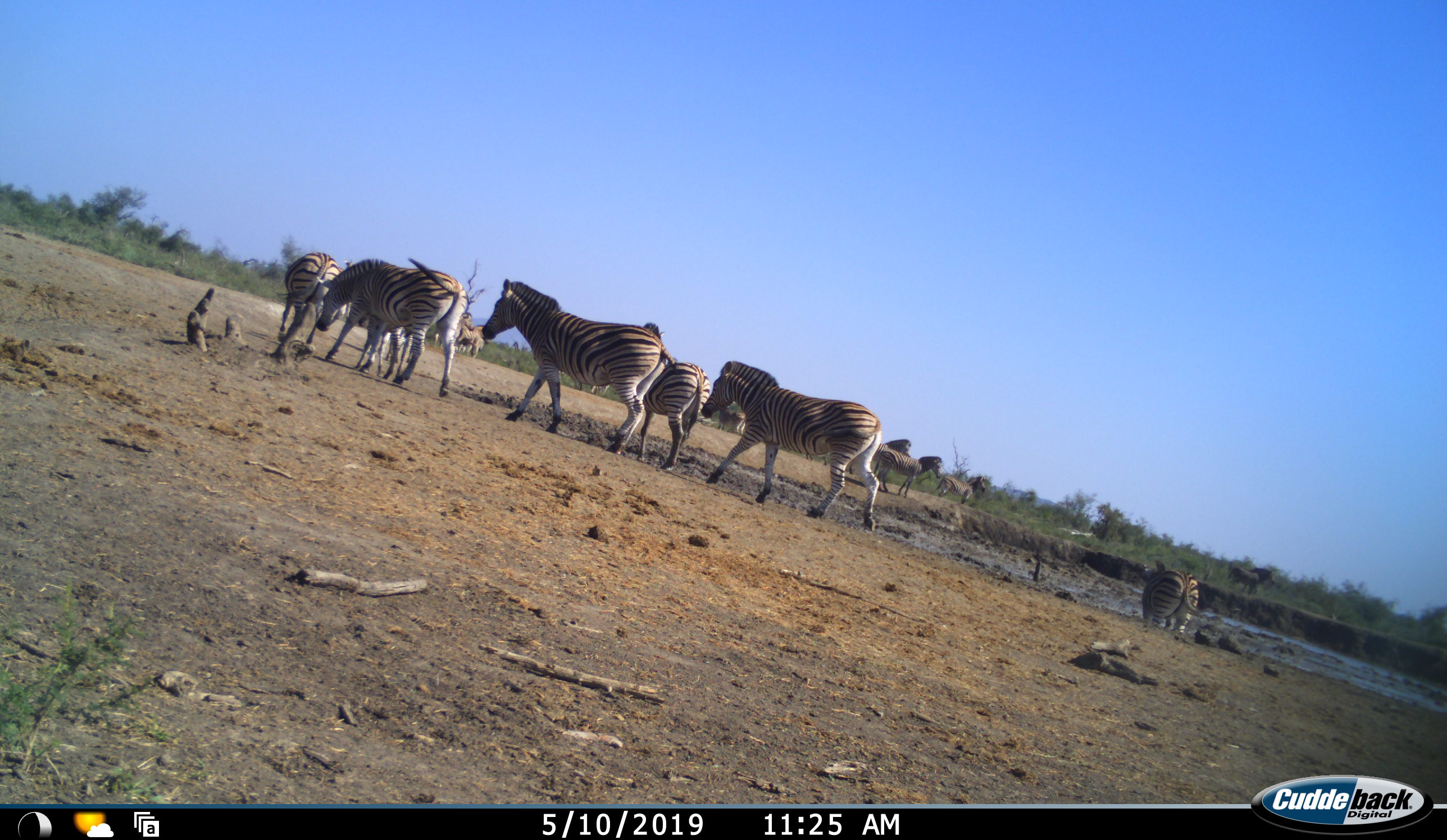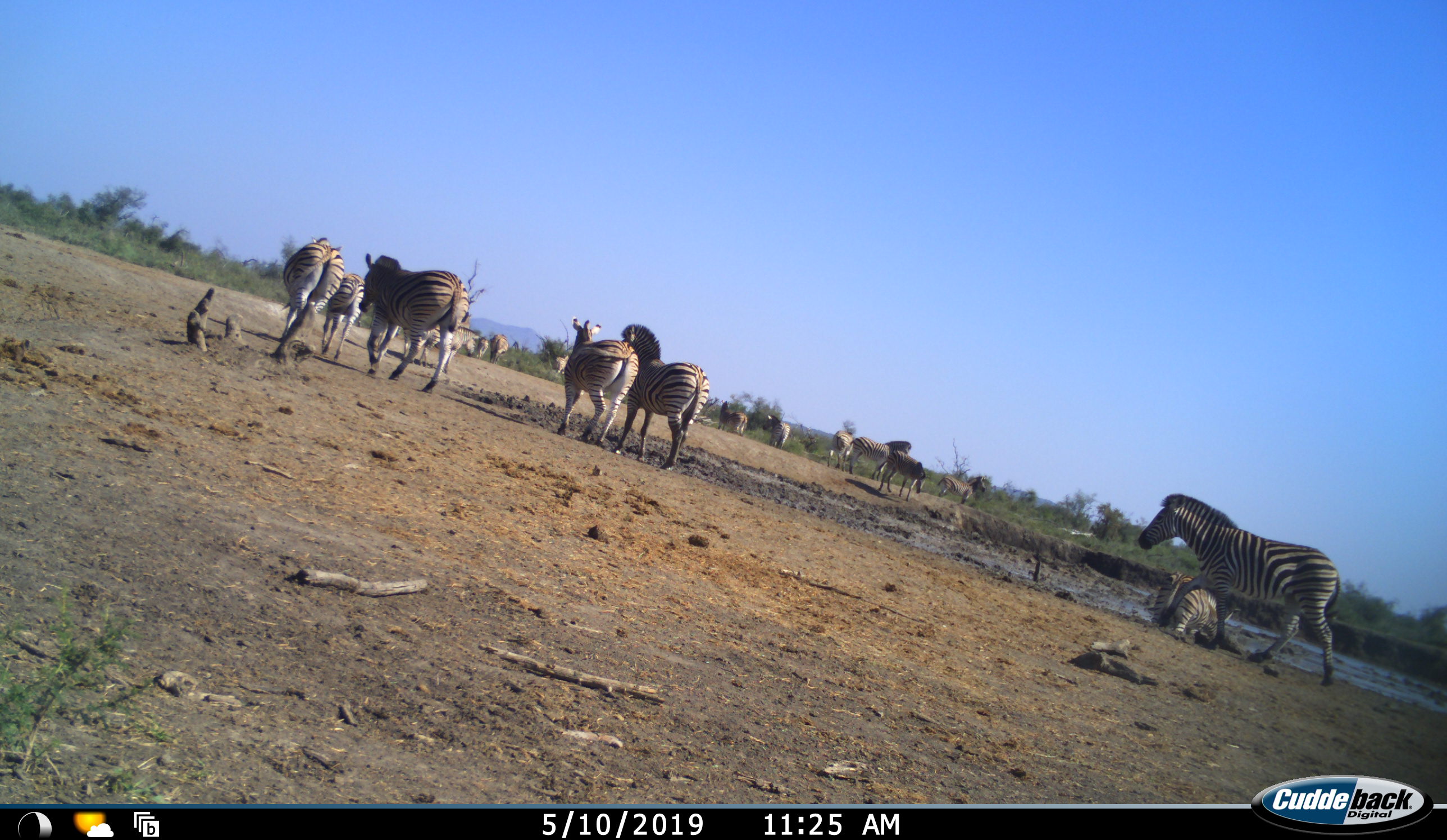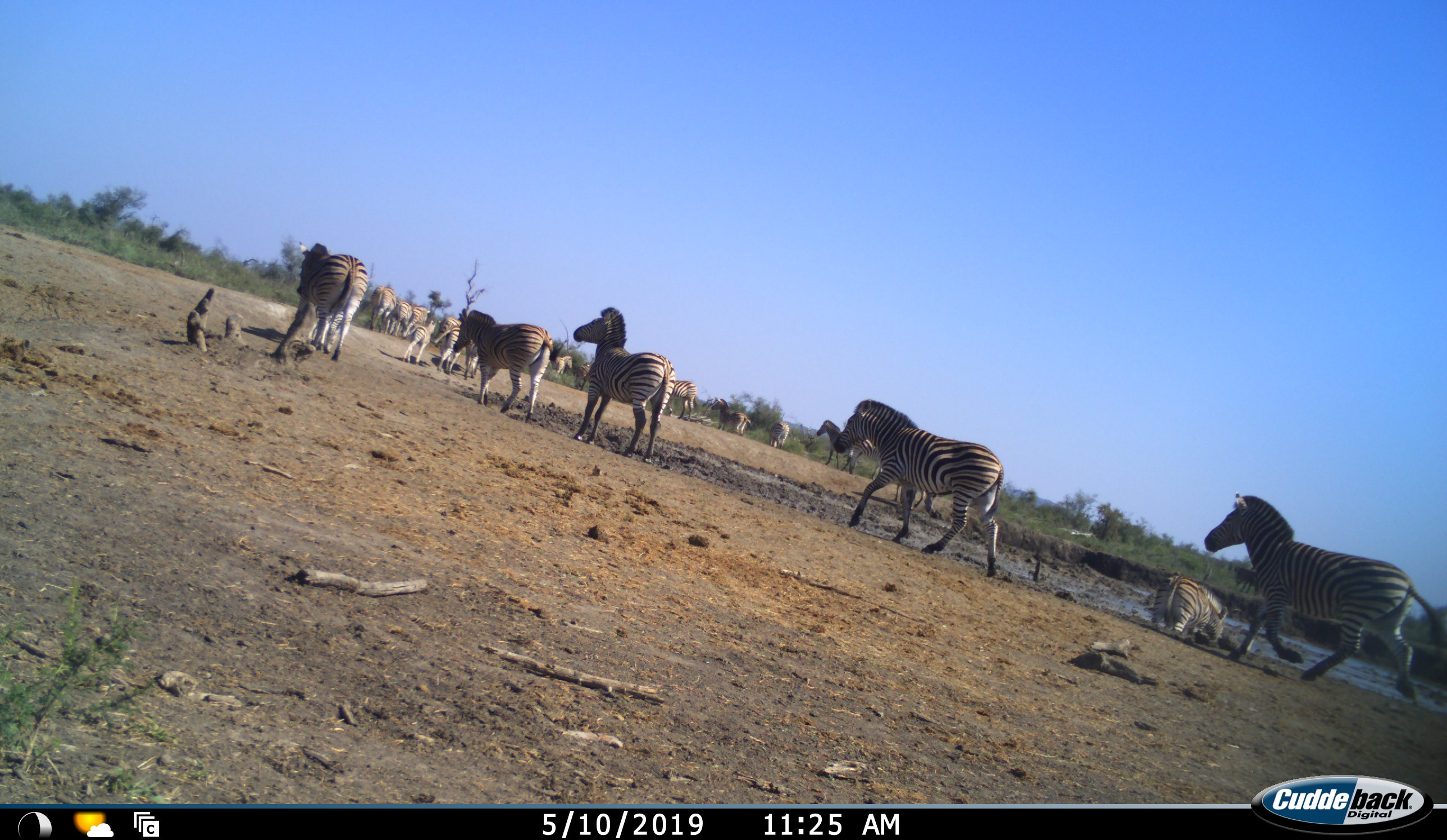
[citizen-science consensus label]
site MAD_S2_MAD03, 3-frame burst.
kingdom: Animalia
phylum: Chordata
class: Mammalia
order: Perissodactyla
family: Equidae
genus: Equus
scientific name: Equus quagga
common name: plains zebra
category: zebraplains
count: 11-50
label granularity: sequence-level